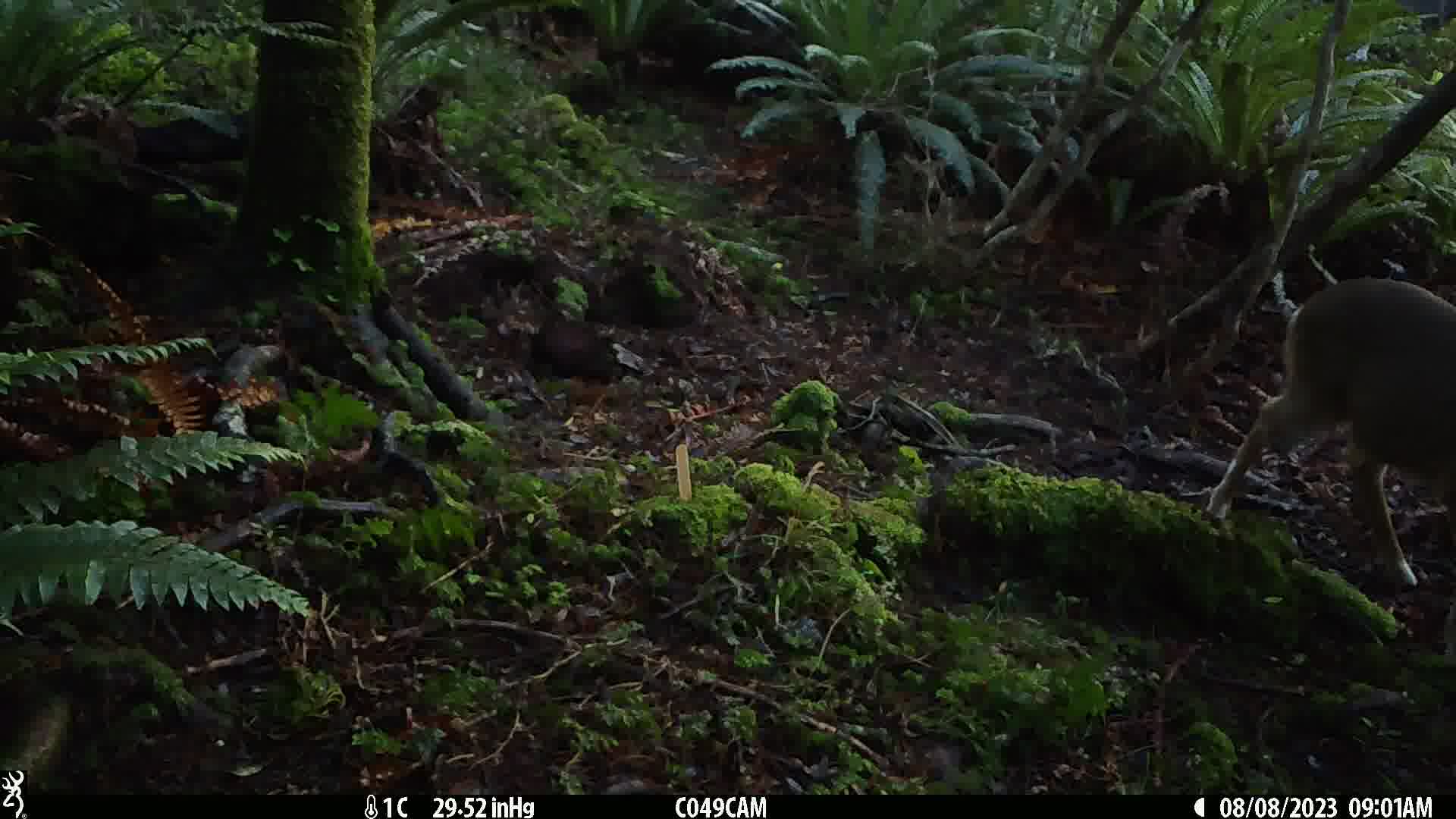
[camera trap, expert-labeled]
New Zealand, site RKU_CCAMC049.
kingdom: Animalia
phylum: Chordata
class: Mammalia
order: Artiodactyla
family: Cervidae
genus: Odocoileus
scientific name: Odocoileus virginianus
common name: white-tailed deer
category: white tailed deer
White tailed deer (white-tailed deer) (Odocoileus virginianus).